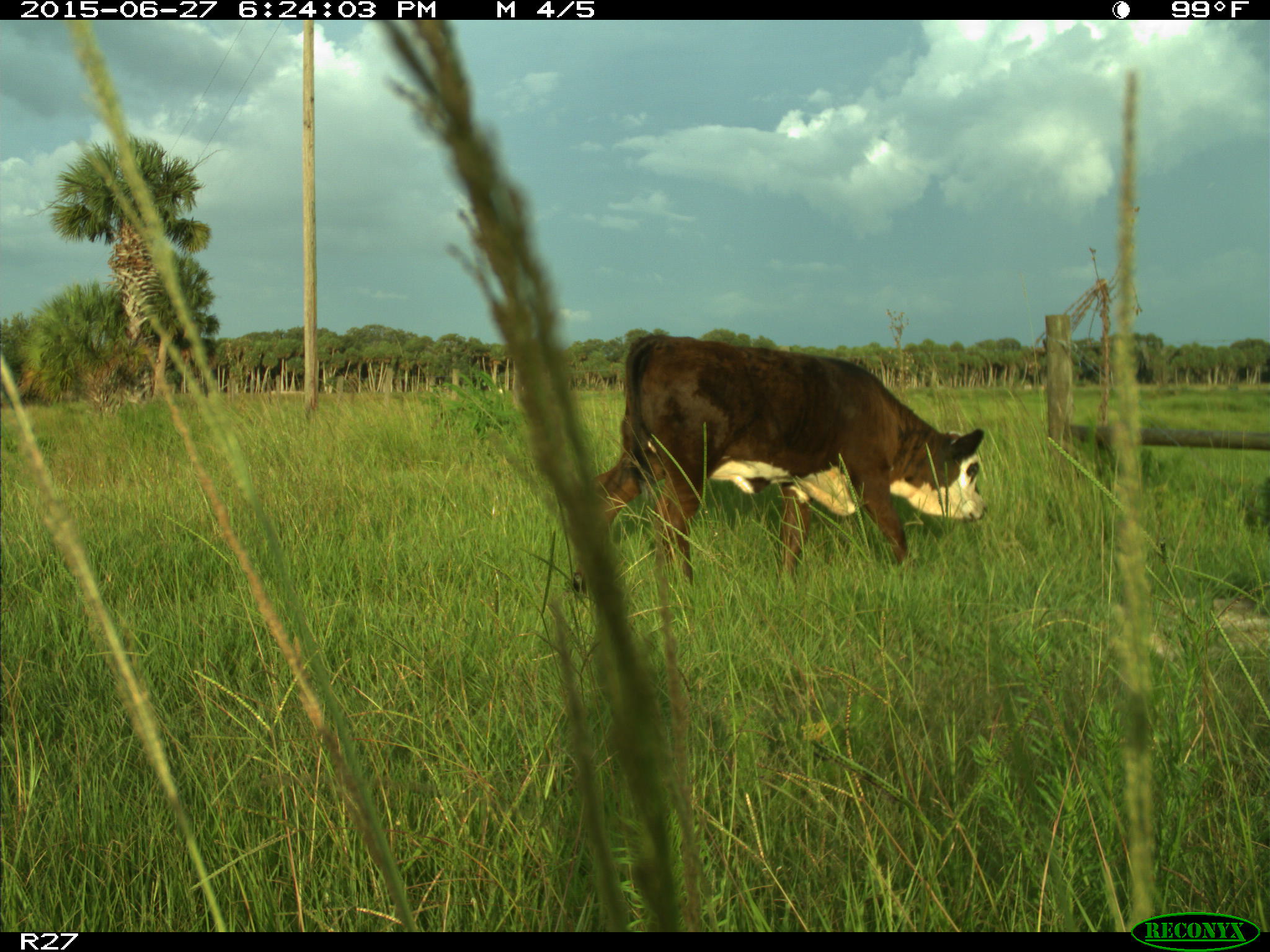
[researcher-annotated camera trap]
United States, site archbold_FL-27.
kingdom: Animalia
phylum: Chordata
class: Mammalia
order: Artiodactyla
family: Bovidae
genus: Bos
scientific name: Bos taurus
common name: domestic cow